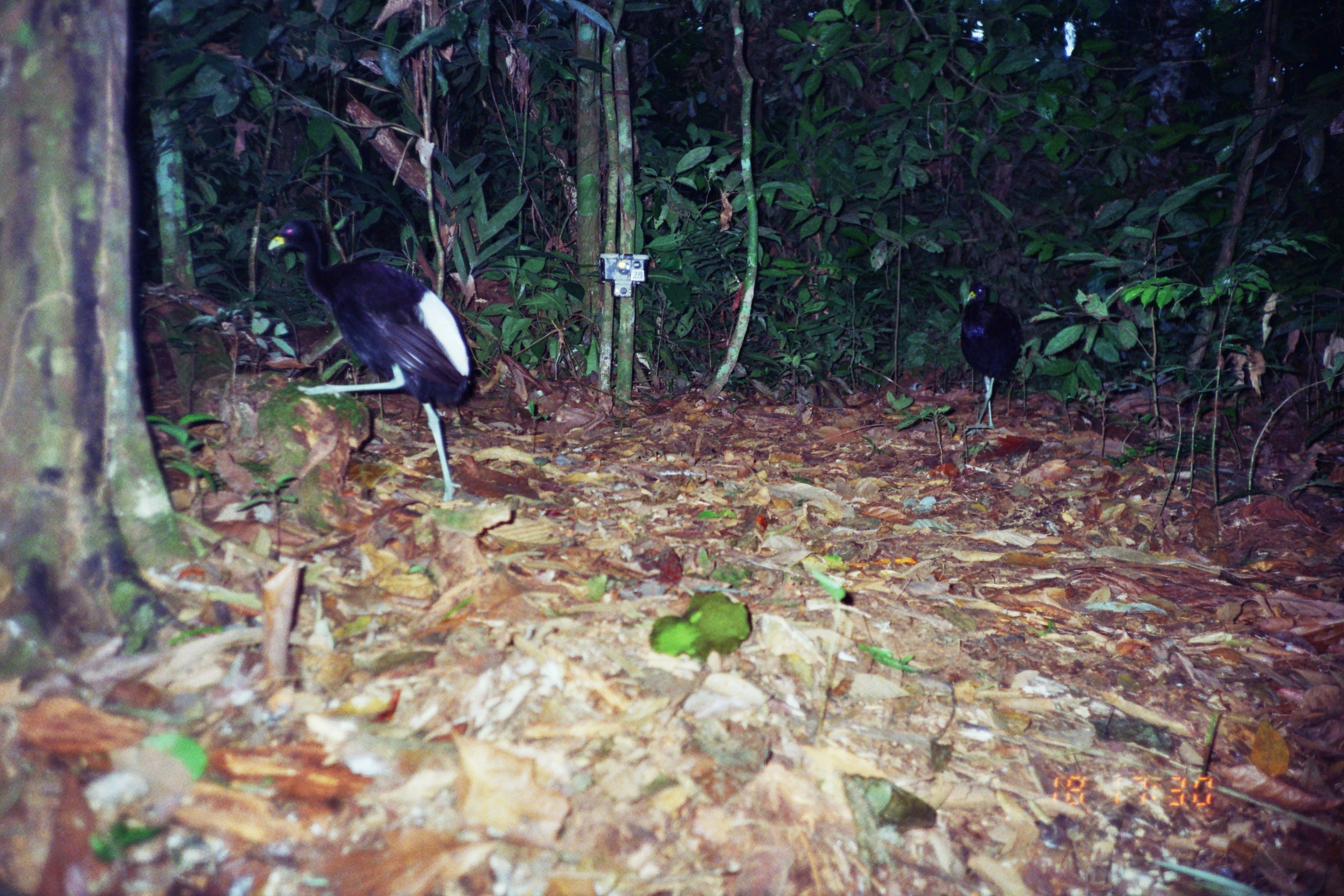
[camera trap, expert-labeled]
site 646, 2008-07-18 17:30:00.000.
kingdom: Animalia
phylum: Chordata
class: Aves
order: Gruiformes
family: Psophiidae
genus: Psophia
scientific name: Psophia leucoptera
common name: pale-winged trumpeter